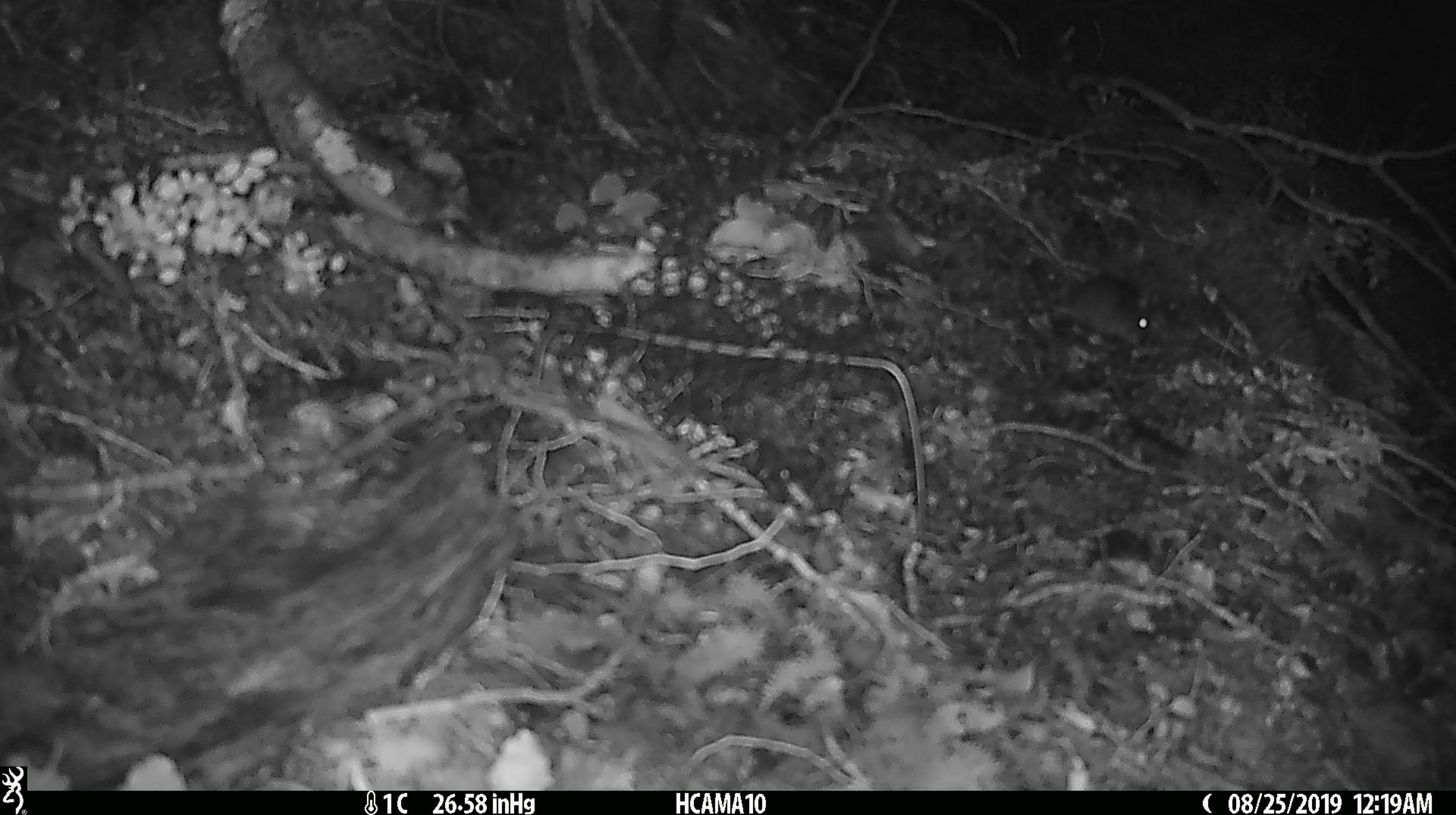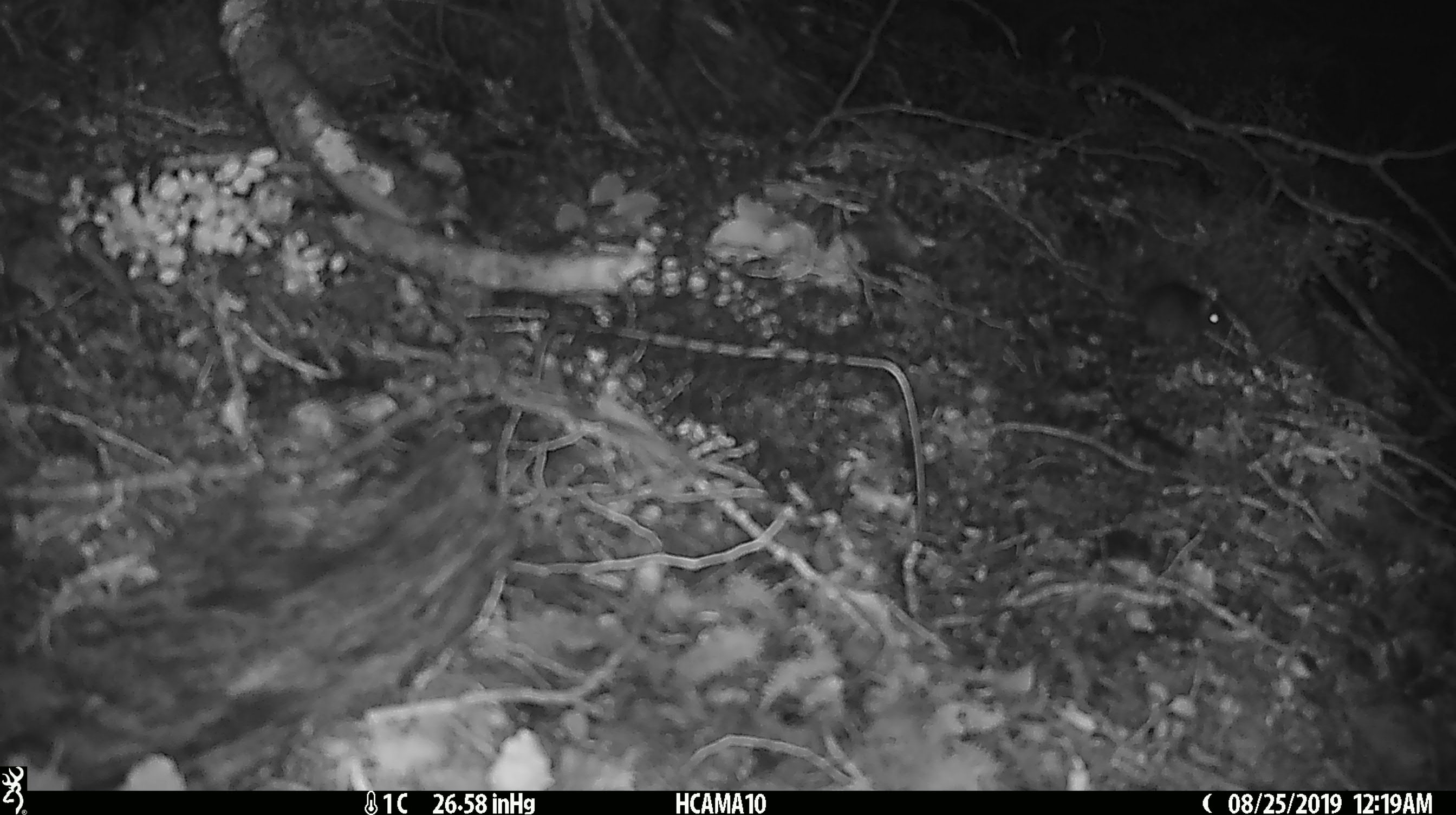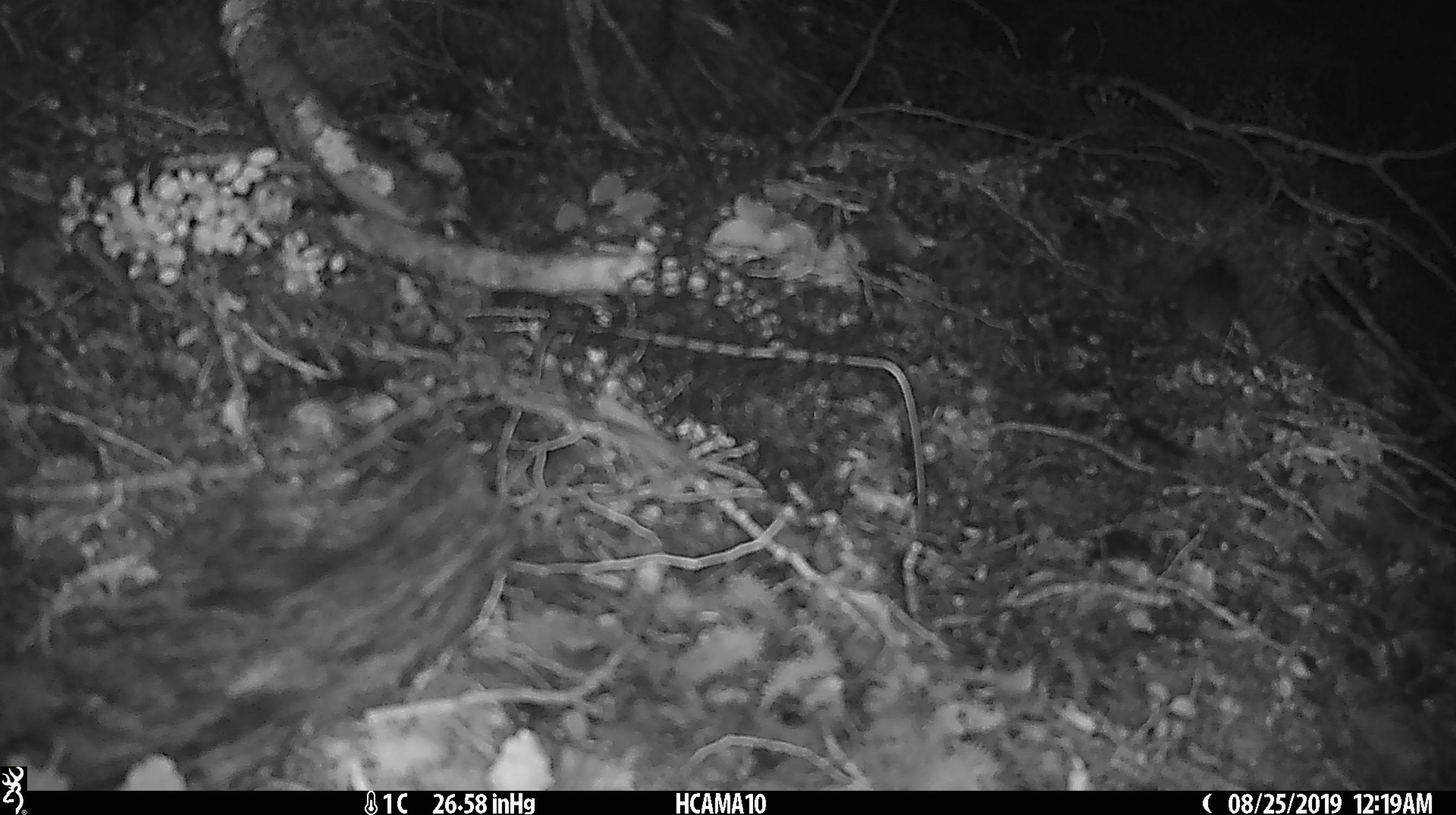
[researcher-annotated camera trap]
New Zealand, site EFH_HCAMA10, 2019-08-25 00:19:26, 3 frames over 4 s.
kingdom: Animalia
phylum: Chordata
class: Mammalia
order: Rodentia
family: Muridae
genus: Mus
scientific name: Mus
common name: mouse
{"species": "mouse (Mus)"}